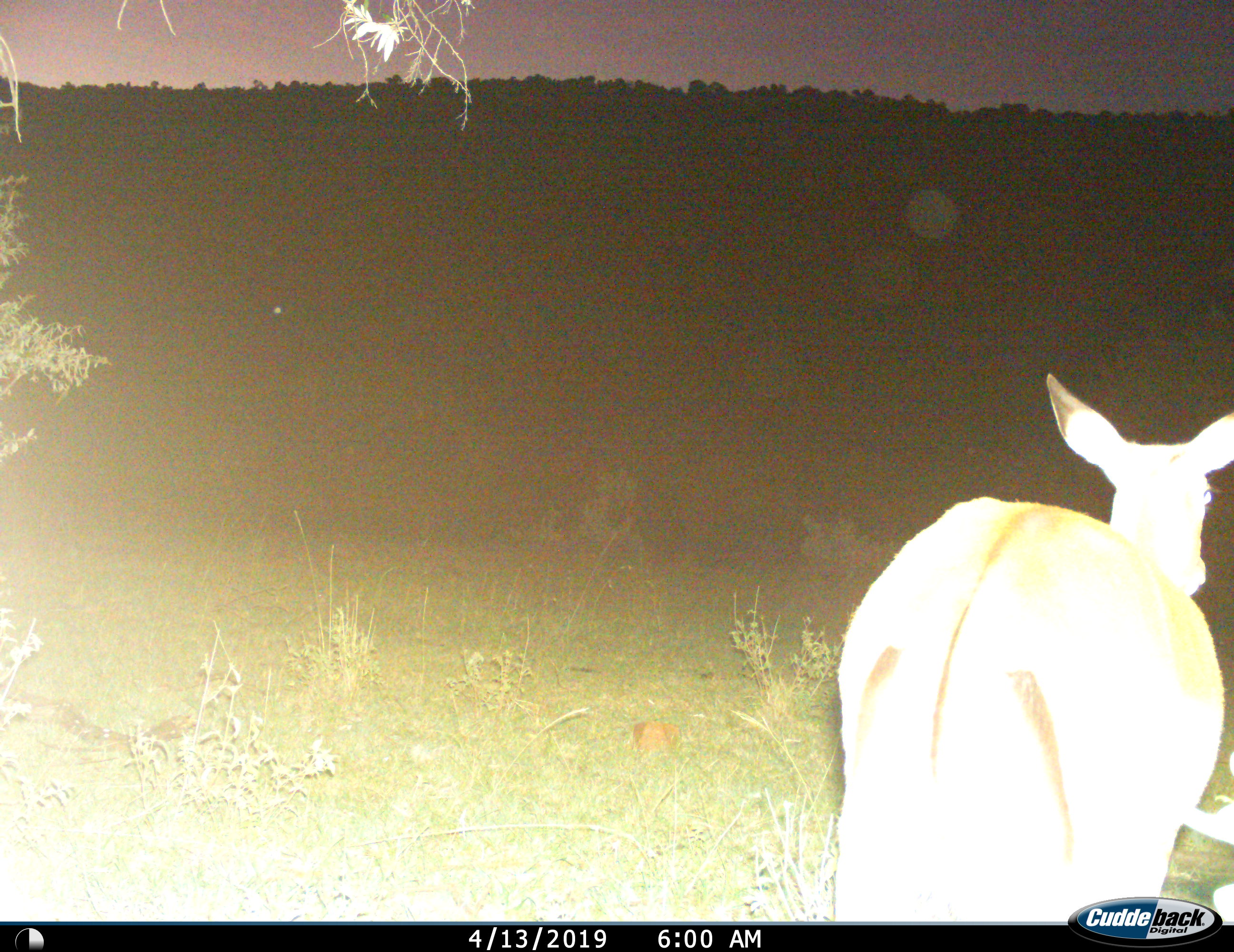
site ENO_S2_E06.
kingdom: Animalia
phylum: Chordata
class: Mammalia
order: Artiodactyla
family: Bovidae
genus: Aepyceros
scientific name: Aepyceros melampus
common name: impala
Impala (Aepyceros melampus), count 1. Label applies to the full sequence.